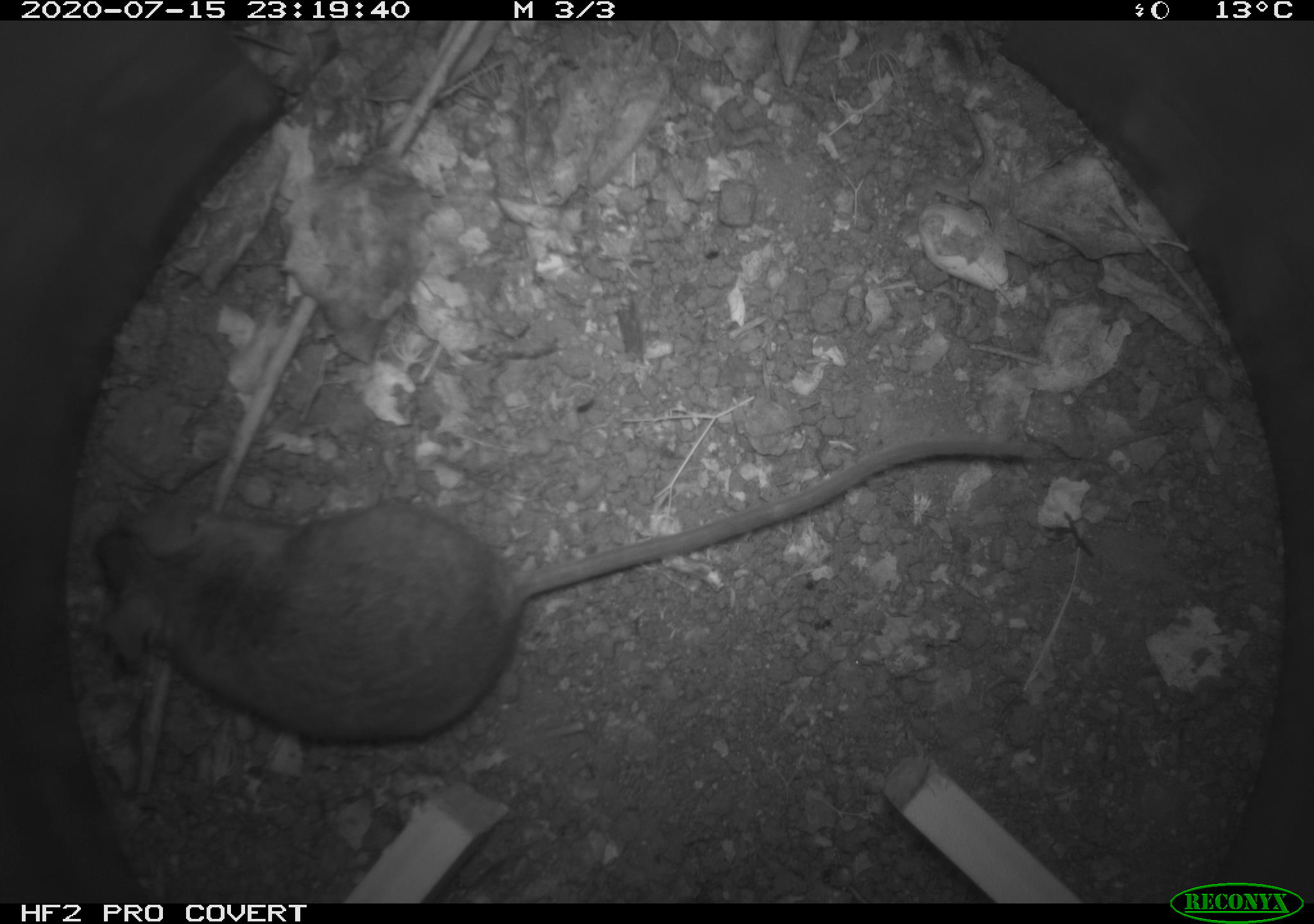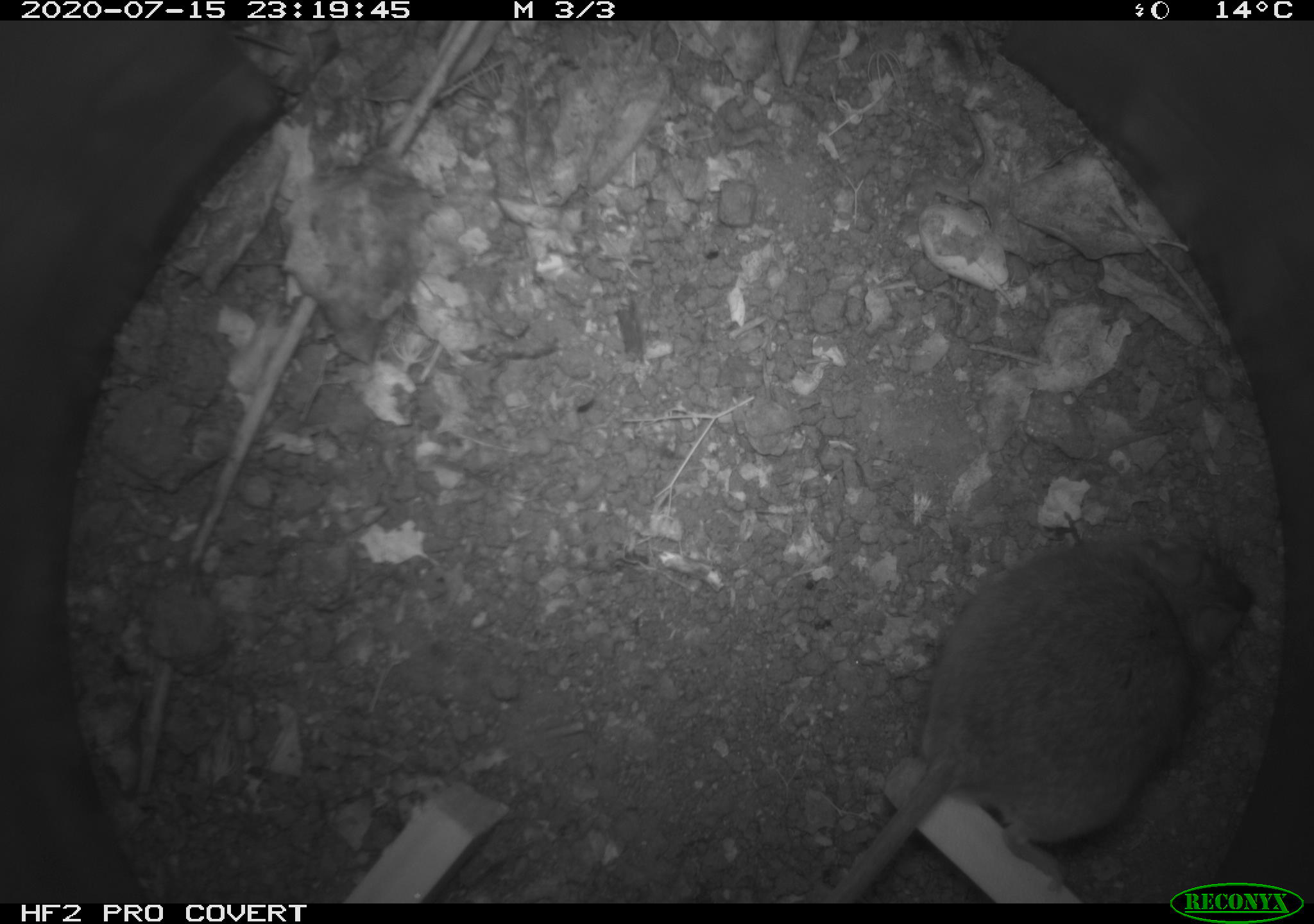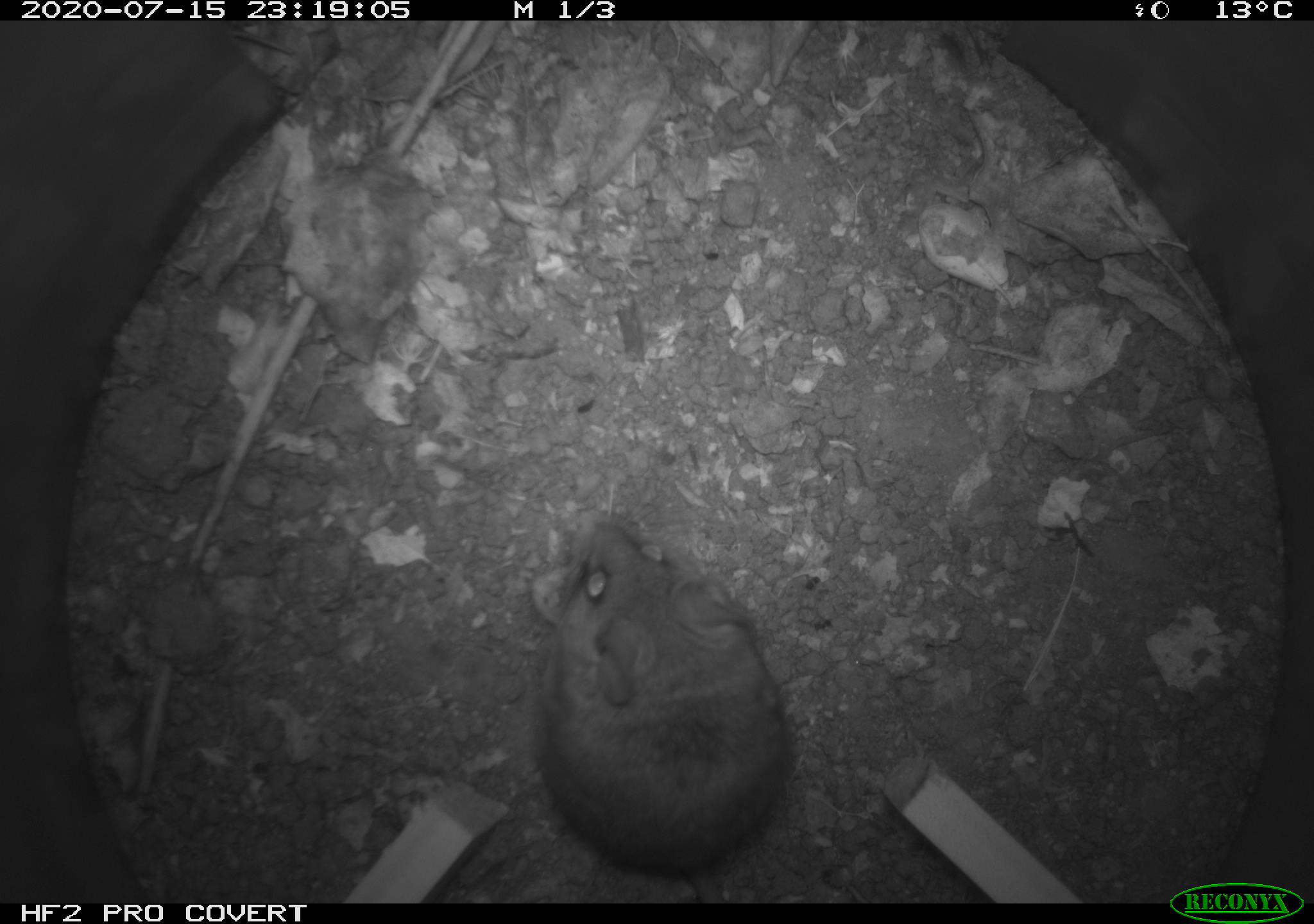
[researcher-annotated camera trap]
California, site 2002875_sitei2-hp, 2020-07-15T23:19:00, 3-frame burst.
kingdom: Animalia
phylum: Chordata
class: Mammalia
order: Rodentia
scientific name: Rodentia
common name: rodent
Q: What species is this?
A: Rodent (Rodentia).